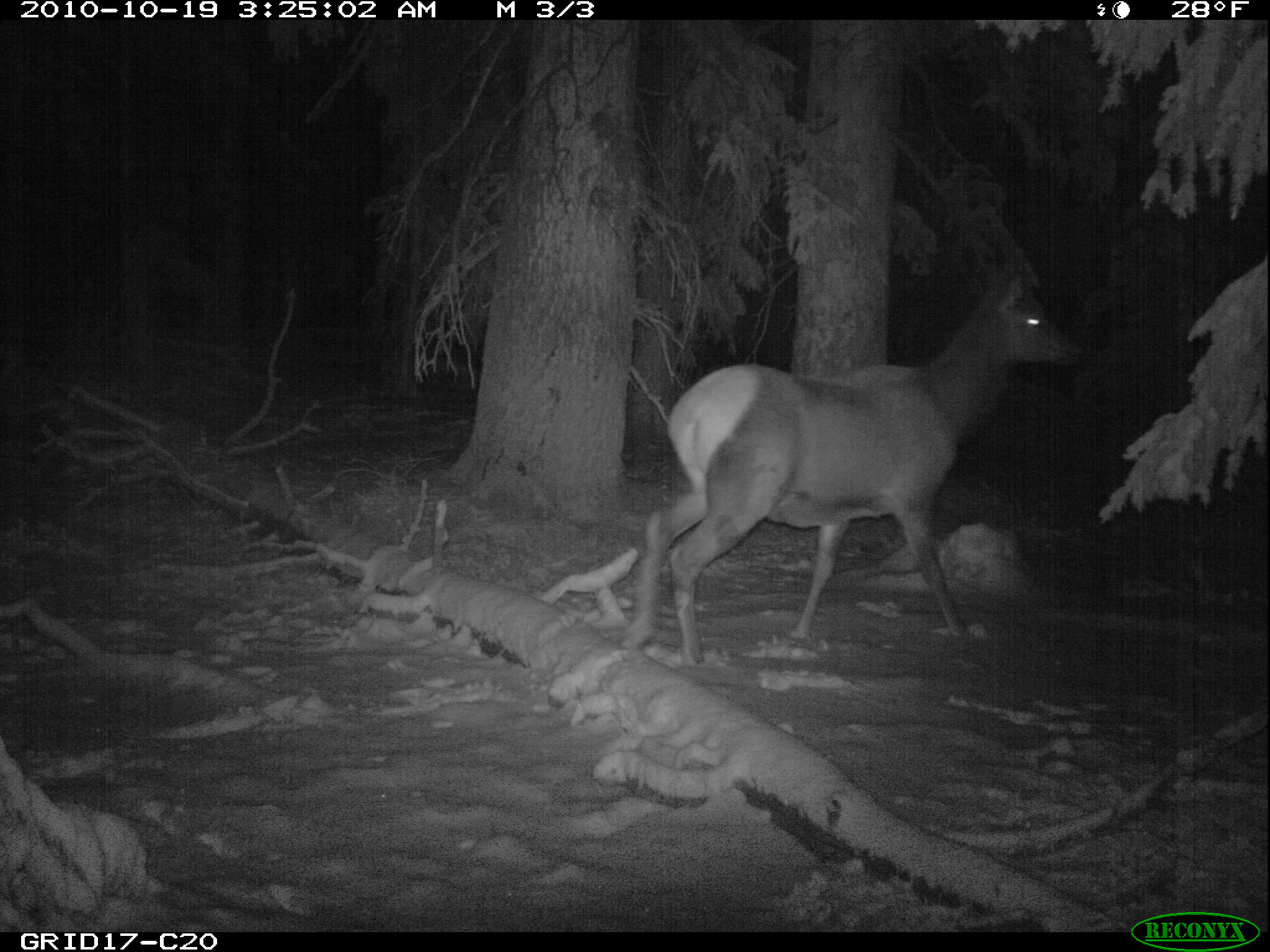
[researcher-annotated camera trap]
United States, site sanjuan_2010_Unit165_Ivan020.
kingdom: Animalia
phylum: Chordata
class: Mammalia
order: Artiodactyla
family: Cervidae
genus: Cervus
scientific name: Cervus elaphus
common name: red deer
Cervus elaphus (red deer).